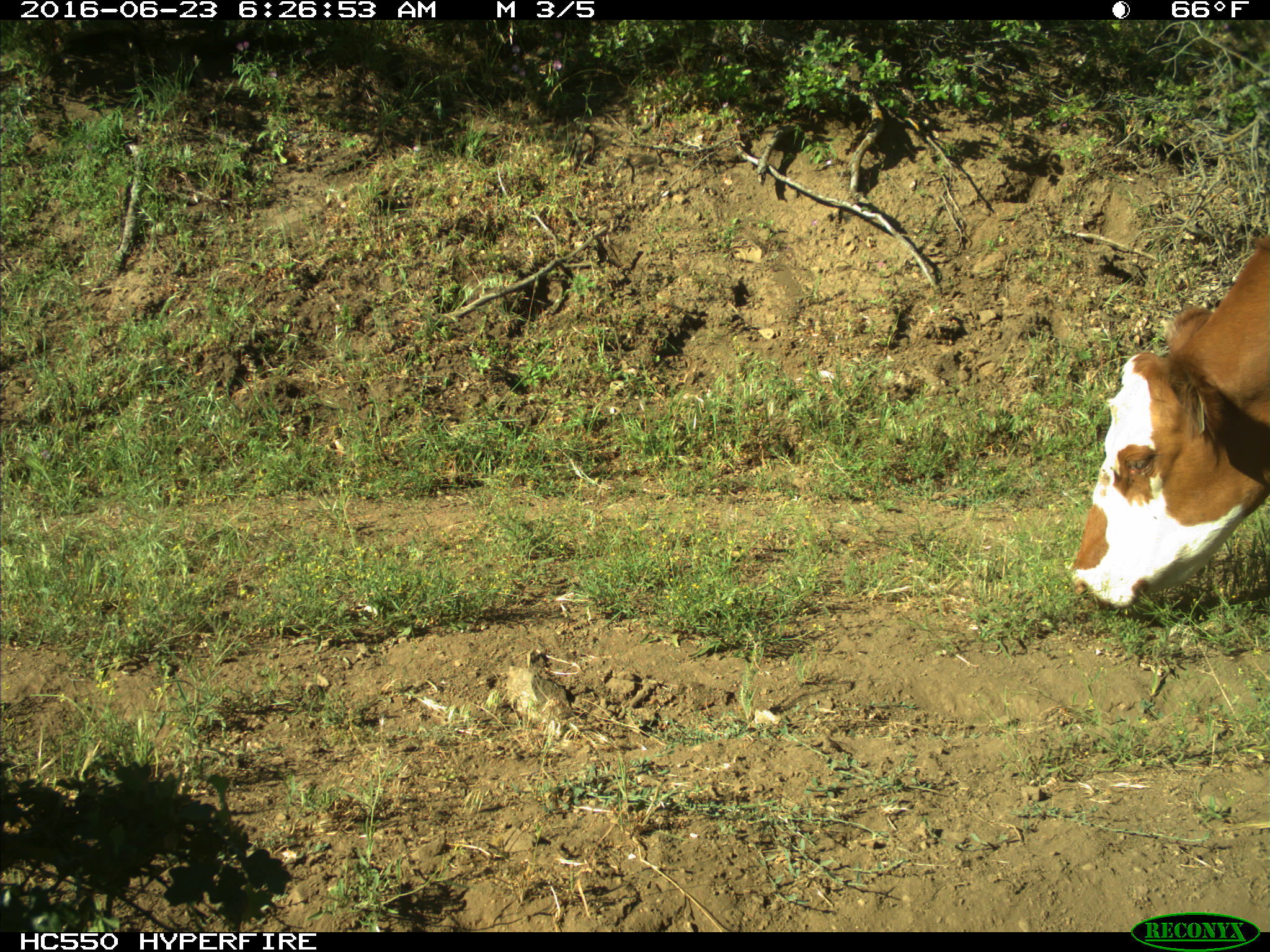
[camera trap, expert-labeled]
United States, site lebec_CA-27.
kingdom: Animalia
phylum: Chordata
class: Mammalia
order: Artiodactyla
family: Bovidae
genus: Bos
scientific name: Bos taurus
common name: domestic cow